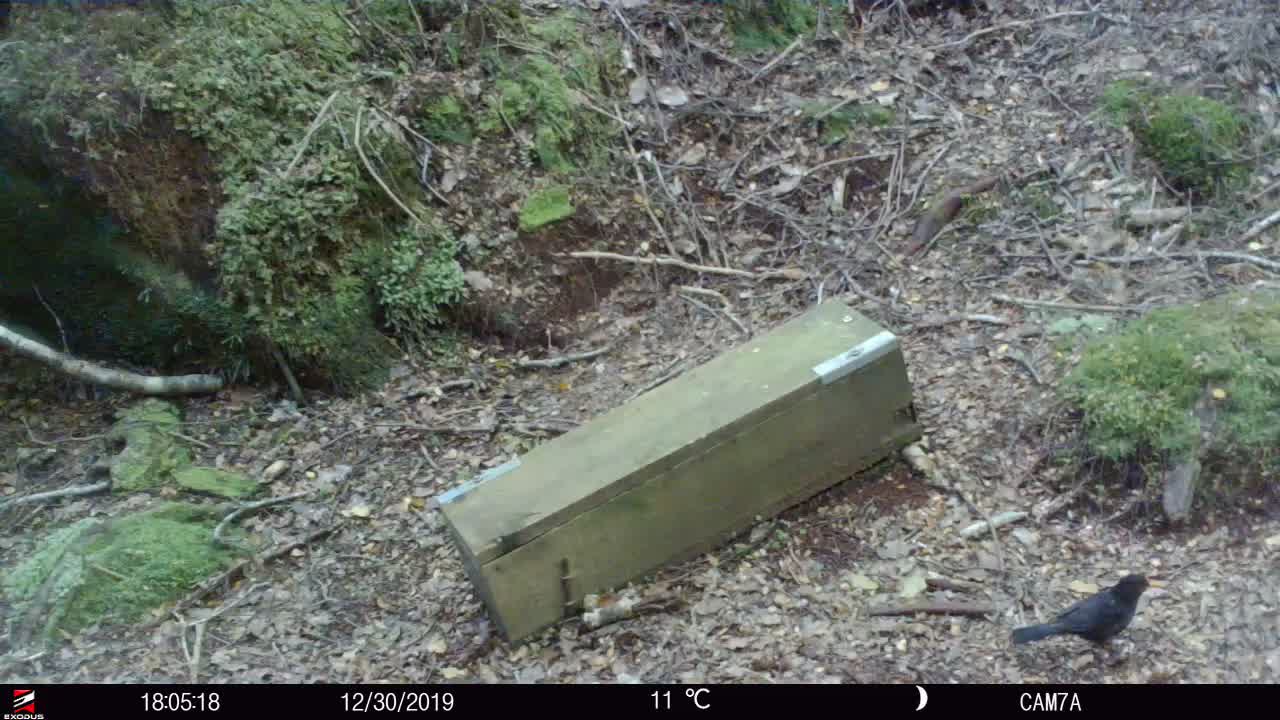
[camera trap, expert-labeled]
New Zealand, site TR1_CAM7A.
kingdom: Animalia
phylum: Chordata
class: Aves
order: Passeriformes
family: Turdidae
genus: Turdus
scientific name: Turdus merula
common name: eurasian blackbird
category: blackbird